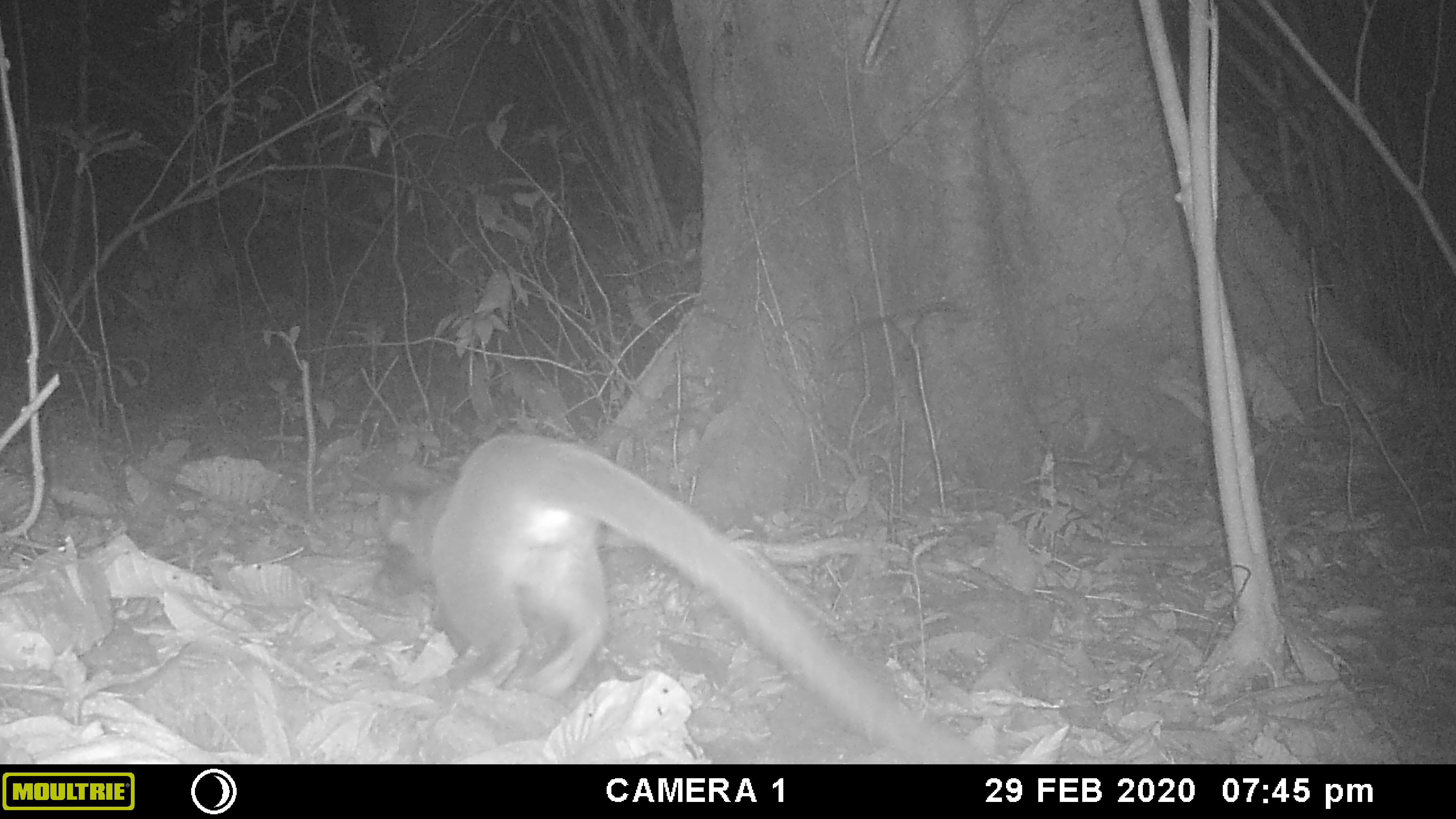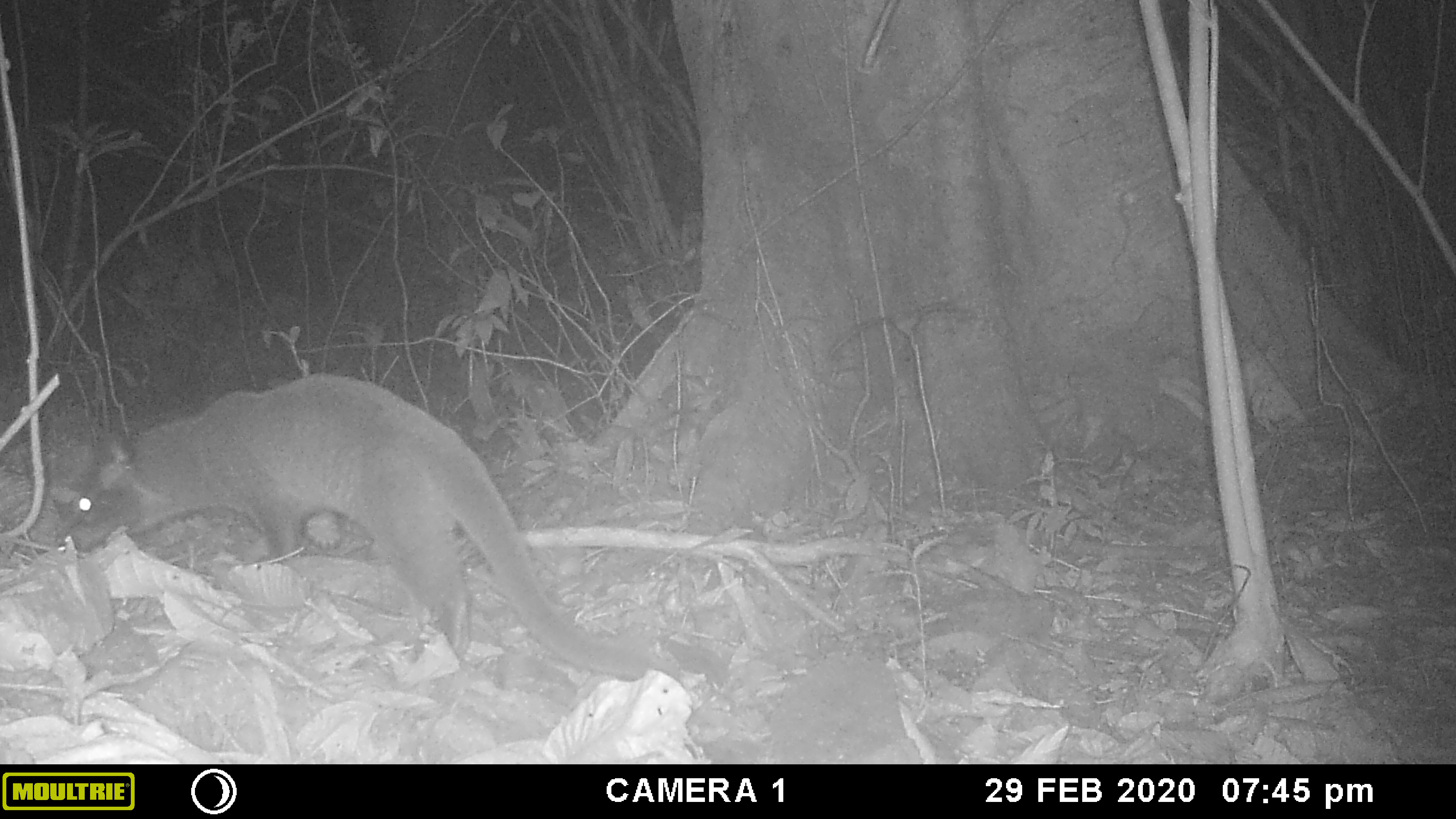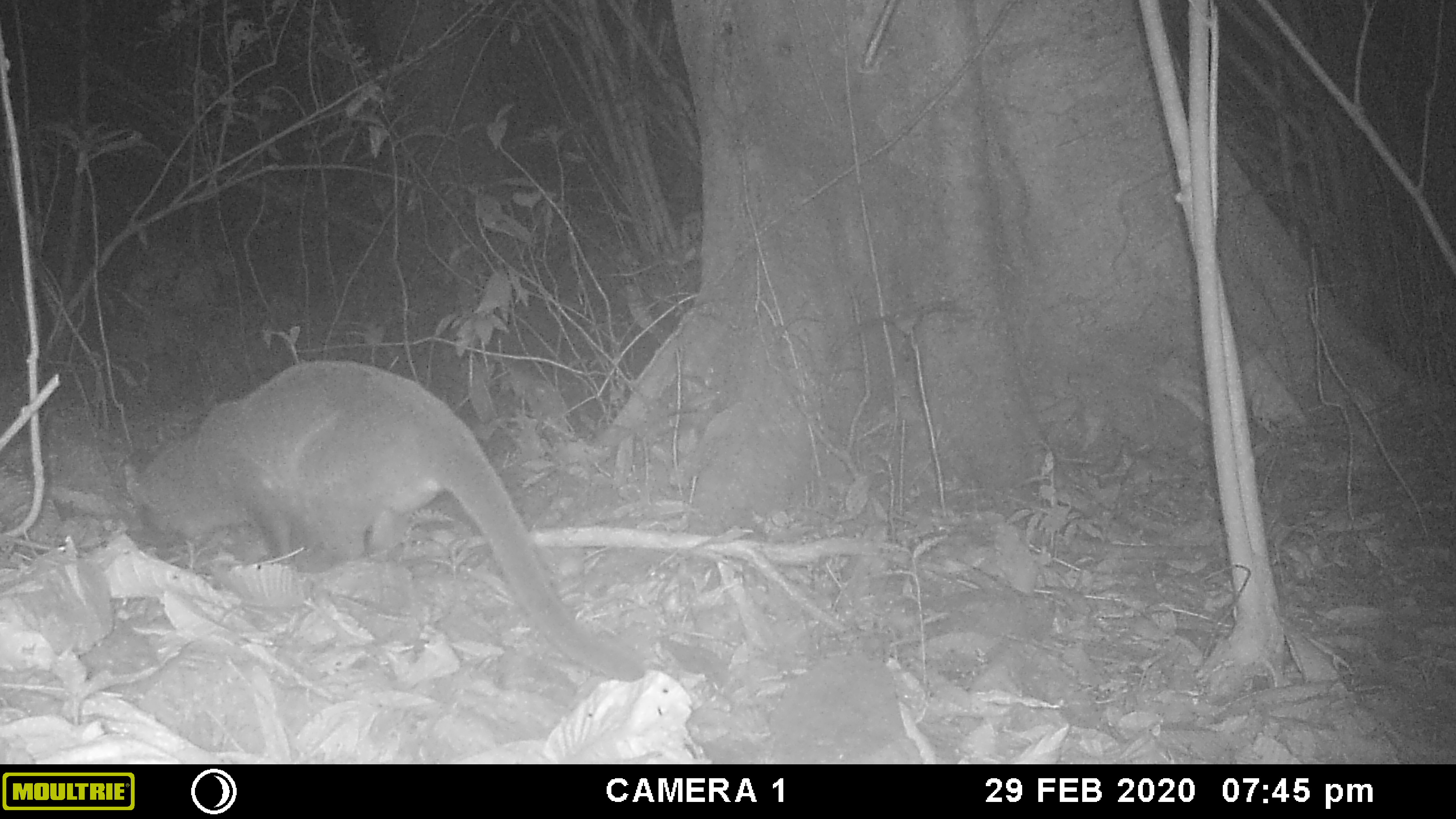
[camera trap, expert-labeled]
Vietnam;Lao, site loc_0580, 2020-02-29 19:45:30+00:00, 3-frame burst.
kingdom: Animalia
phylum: Chordata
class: Mammalia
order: Carnivora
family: Viverridae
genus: Paguma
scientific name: Paguma larvata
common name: masked palm civet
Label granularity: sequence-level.